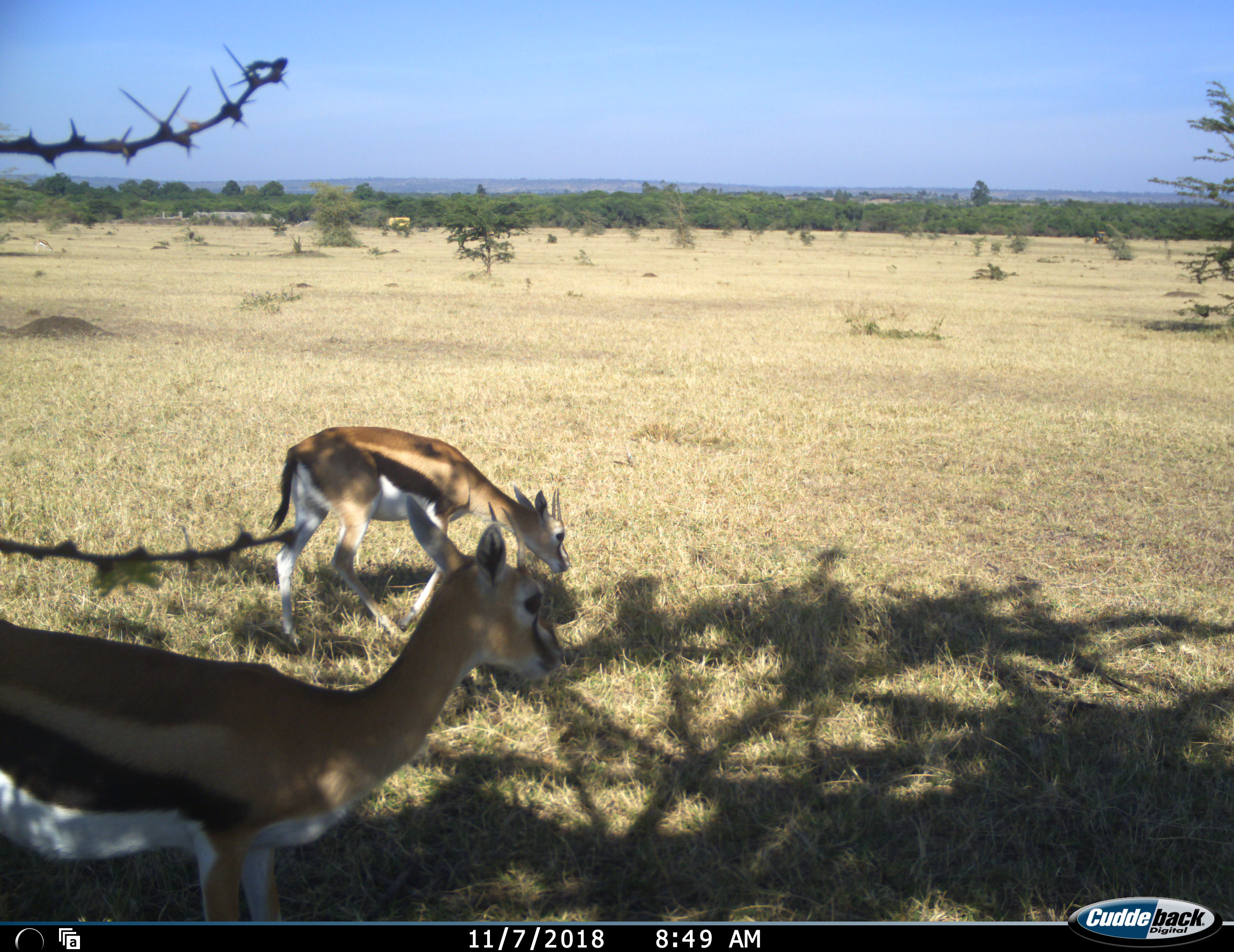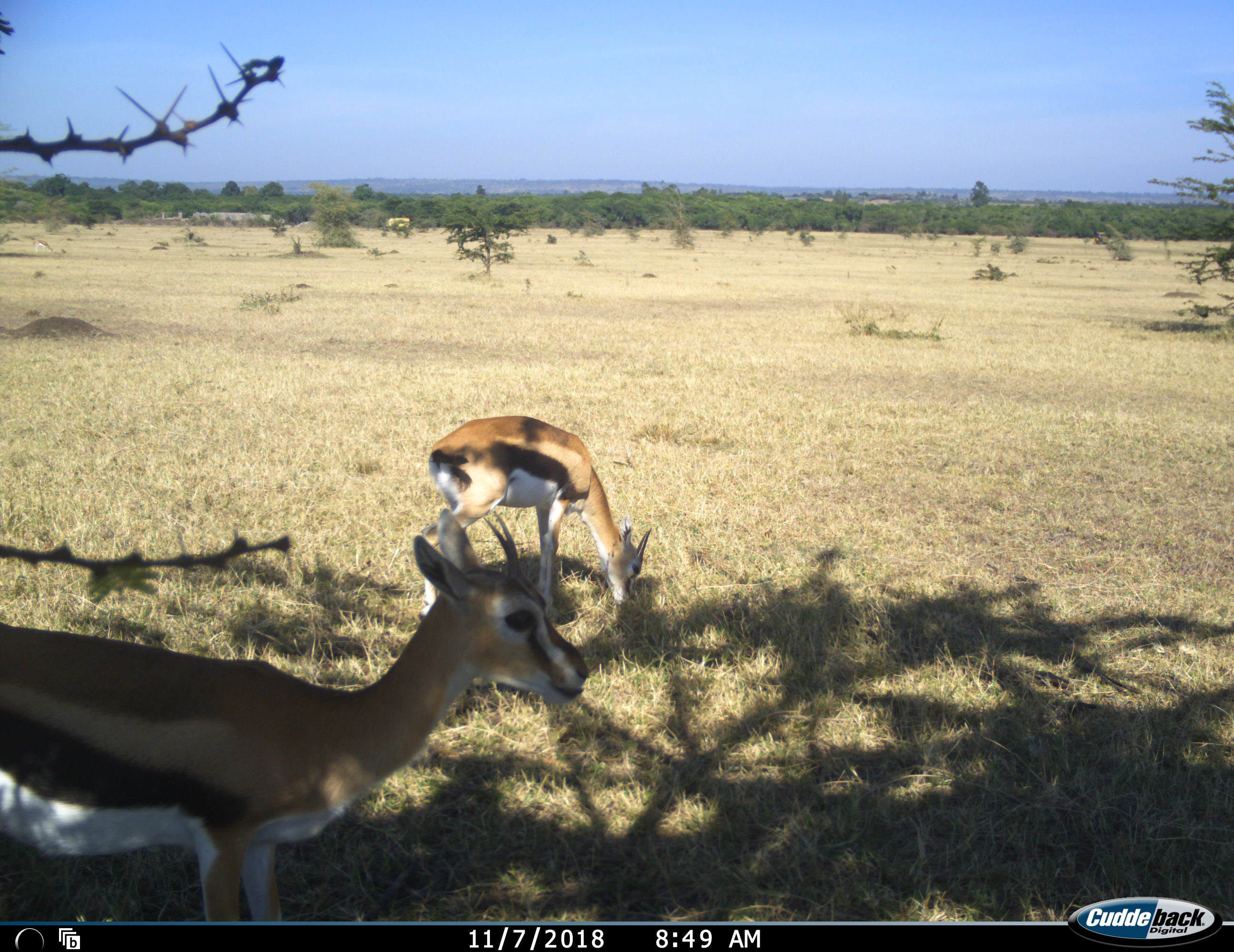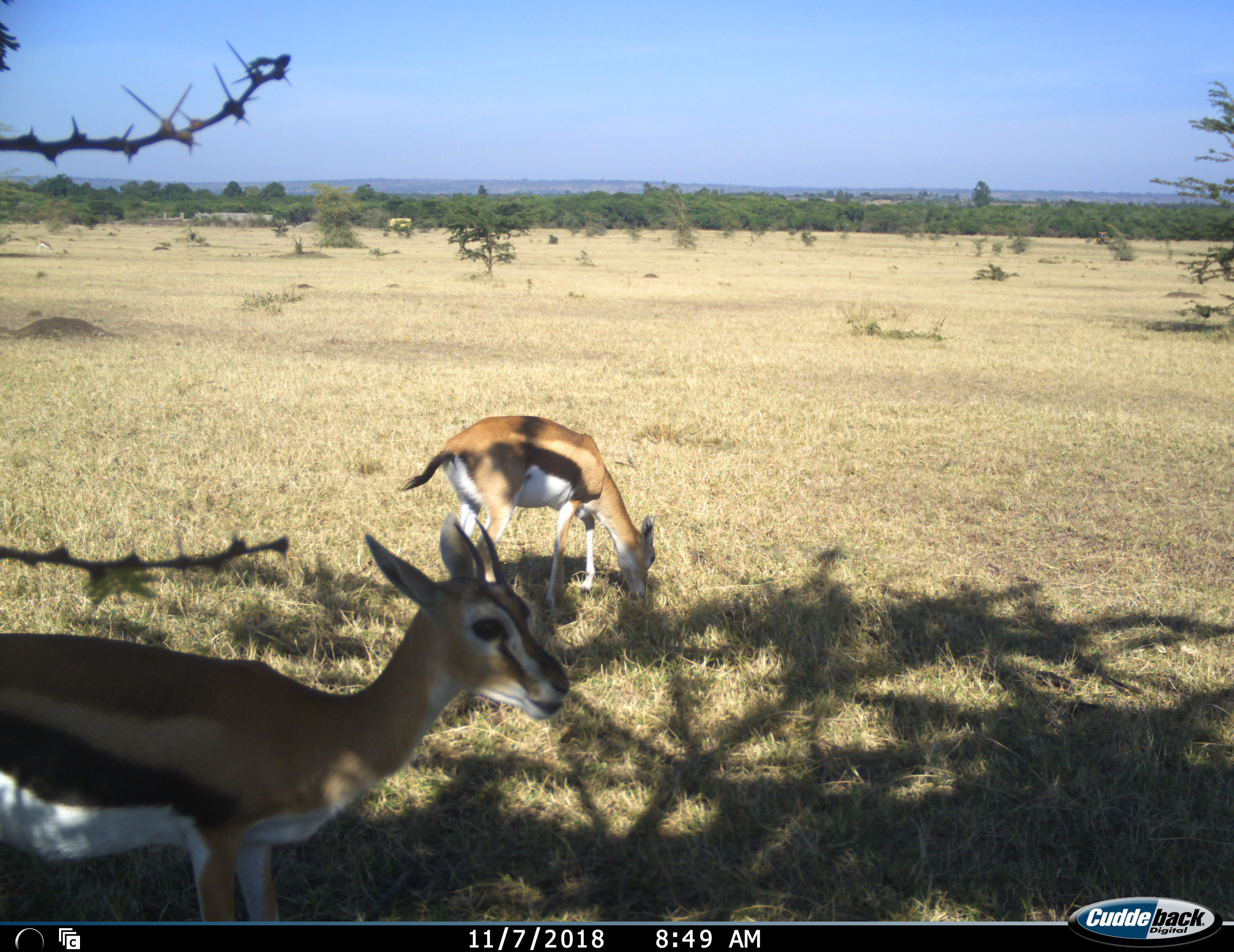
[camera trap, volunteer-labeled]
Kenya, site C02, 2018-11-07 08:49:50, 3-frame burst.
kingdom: Animalia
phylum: Chordata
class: Mammalia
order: Artiodactyla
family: Bovidae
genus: Eudorcas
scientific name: Eudorcas thomsonii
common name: thomson's gazelle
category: gazellethomsons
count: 2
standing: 67%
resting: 0%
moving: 22%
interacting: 0%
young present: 0%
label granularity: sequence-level